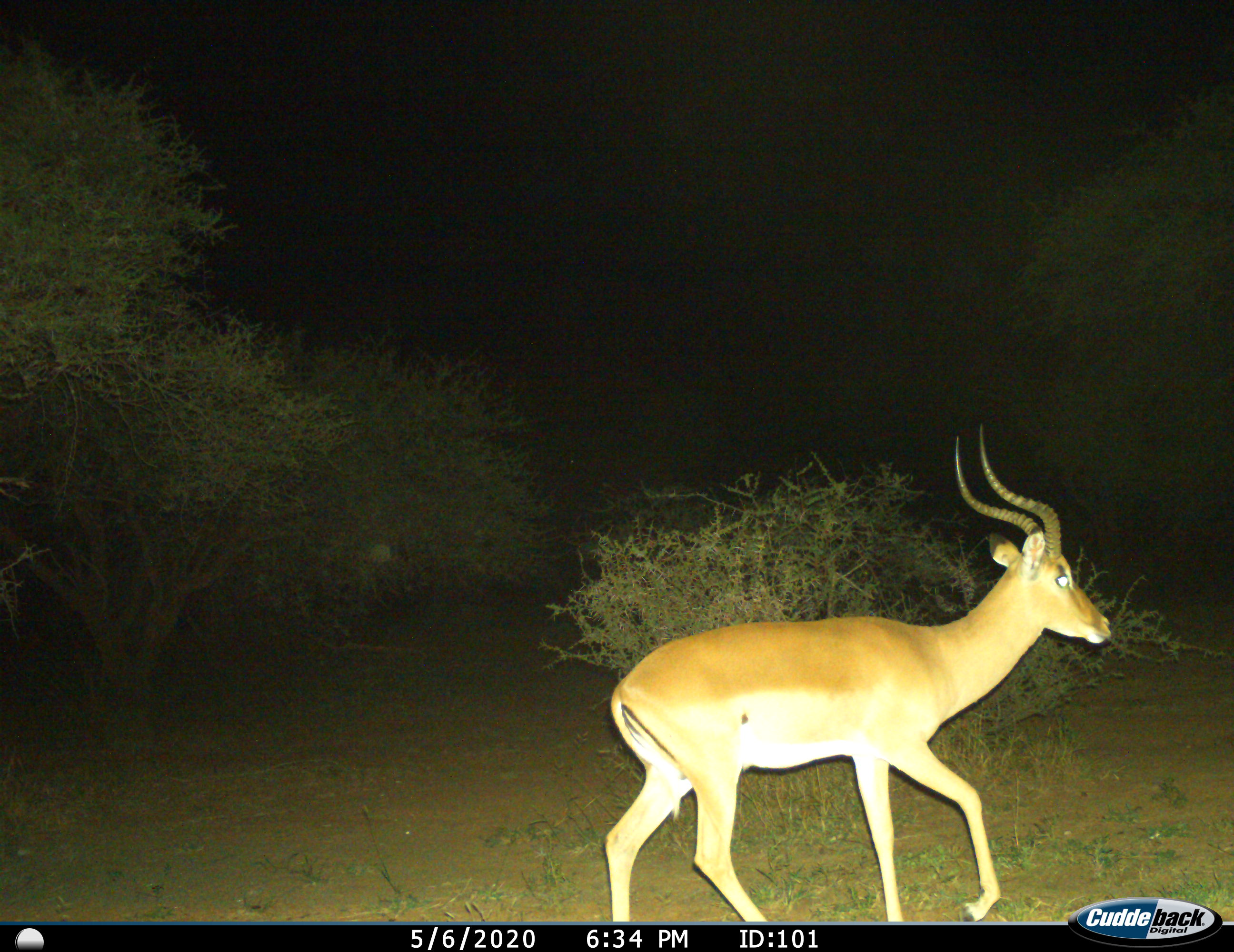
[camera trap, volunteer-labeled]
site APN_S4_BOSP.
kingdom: Animalia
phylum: Chordata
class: Mammalia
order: Artiodactyla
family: Bovidae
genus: Aepyceros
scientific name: Aepyceros melampus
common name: impala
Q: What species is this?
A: Impala (Aepyceros melampus).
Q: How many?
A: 1.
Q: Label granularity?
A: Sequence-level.